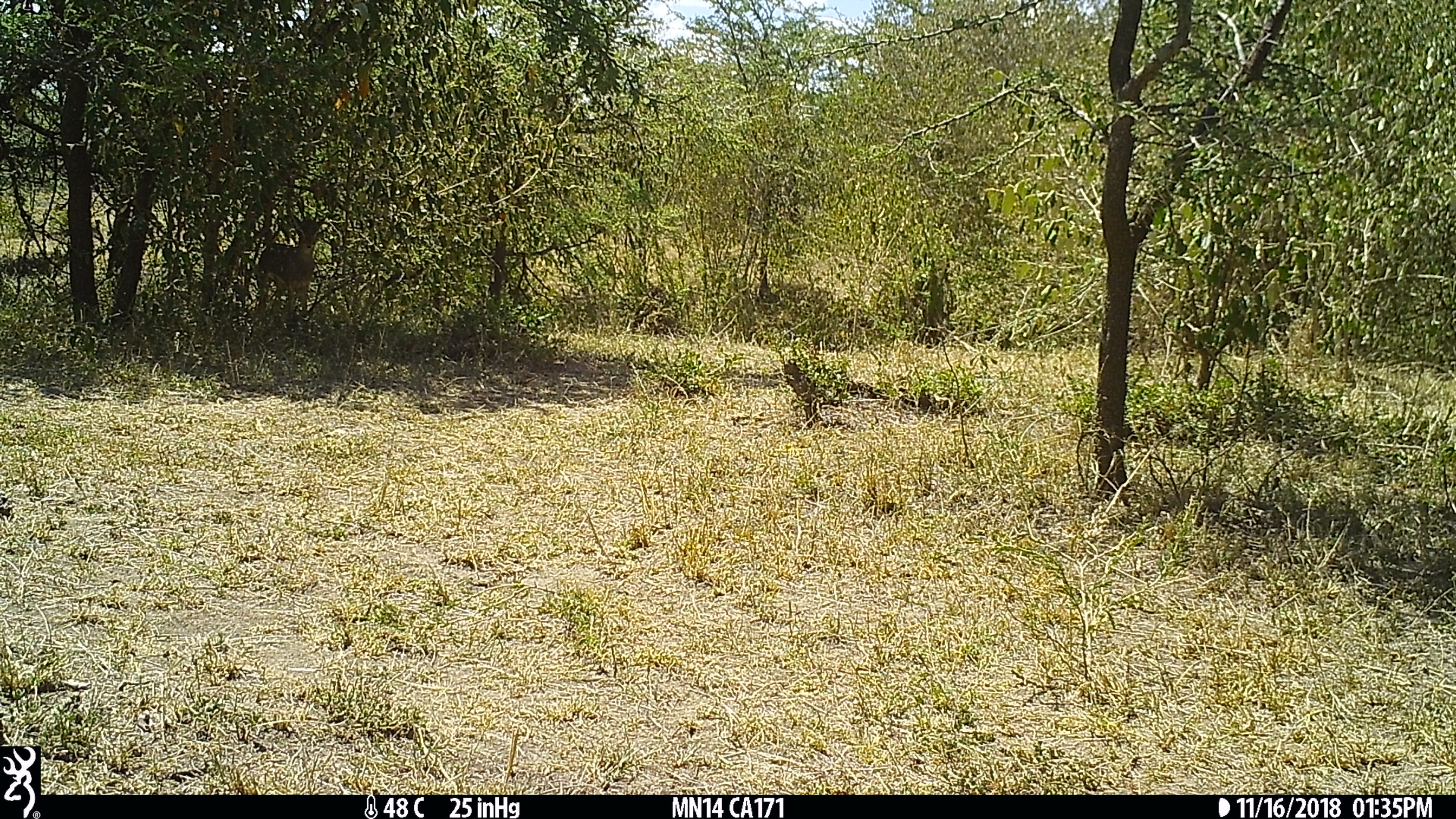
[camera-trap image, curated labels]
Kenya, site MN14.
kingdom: Animalia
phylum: Chordata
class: Mammalia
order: Artiodactyla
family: Bovidae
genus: Madoqua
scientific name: Madoqua kirkii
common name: kirk's dik-dik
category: dikdik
Dikdik (kirk's dik-dik) (Madoqua kirkii).